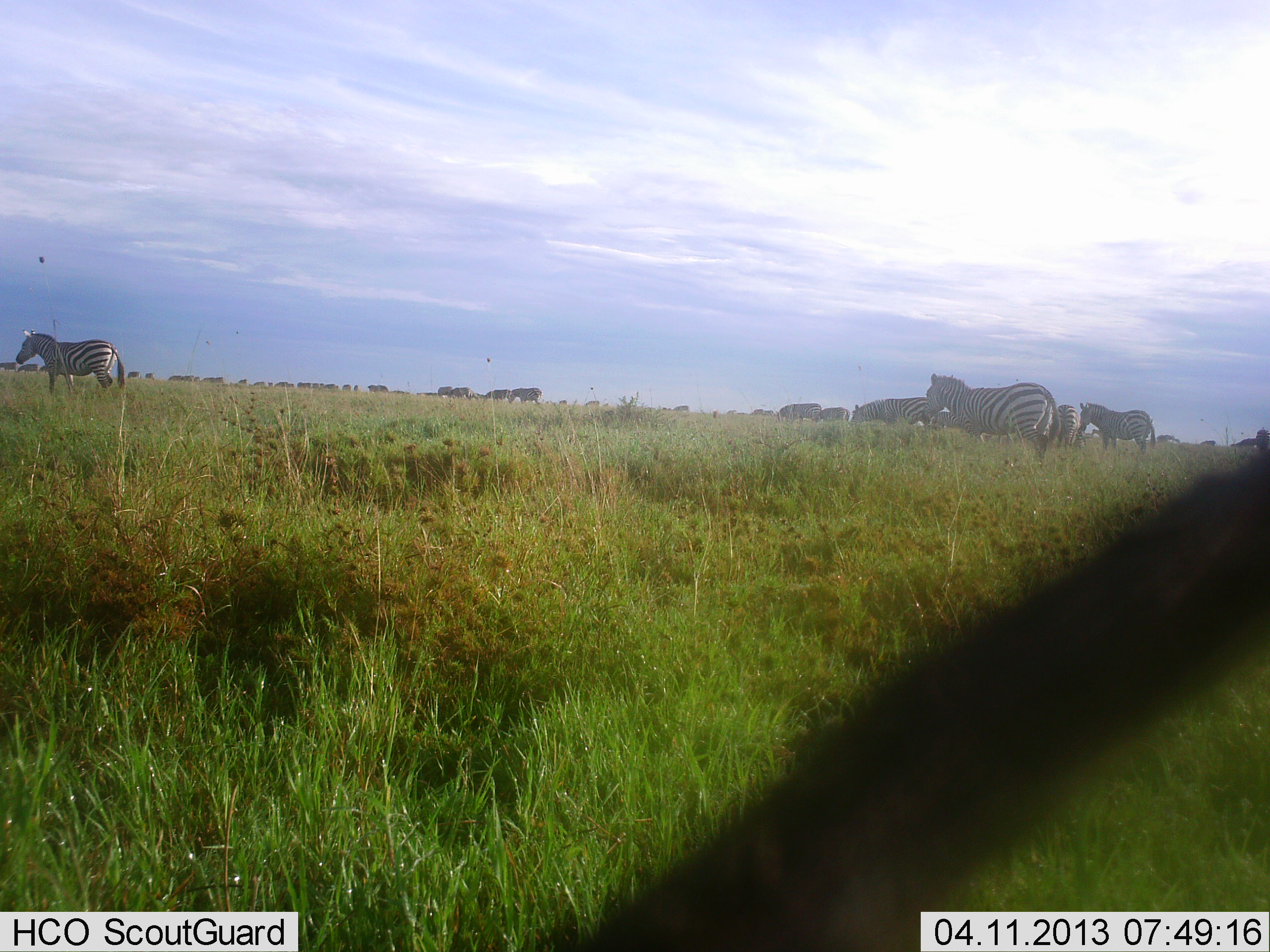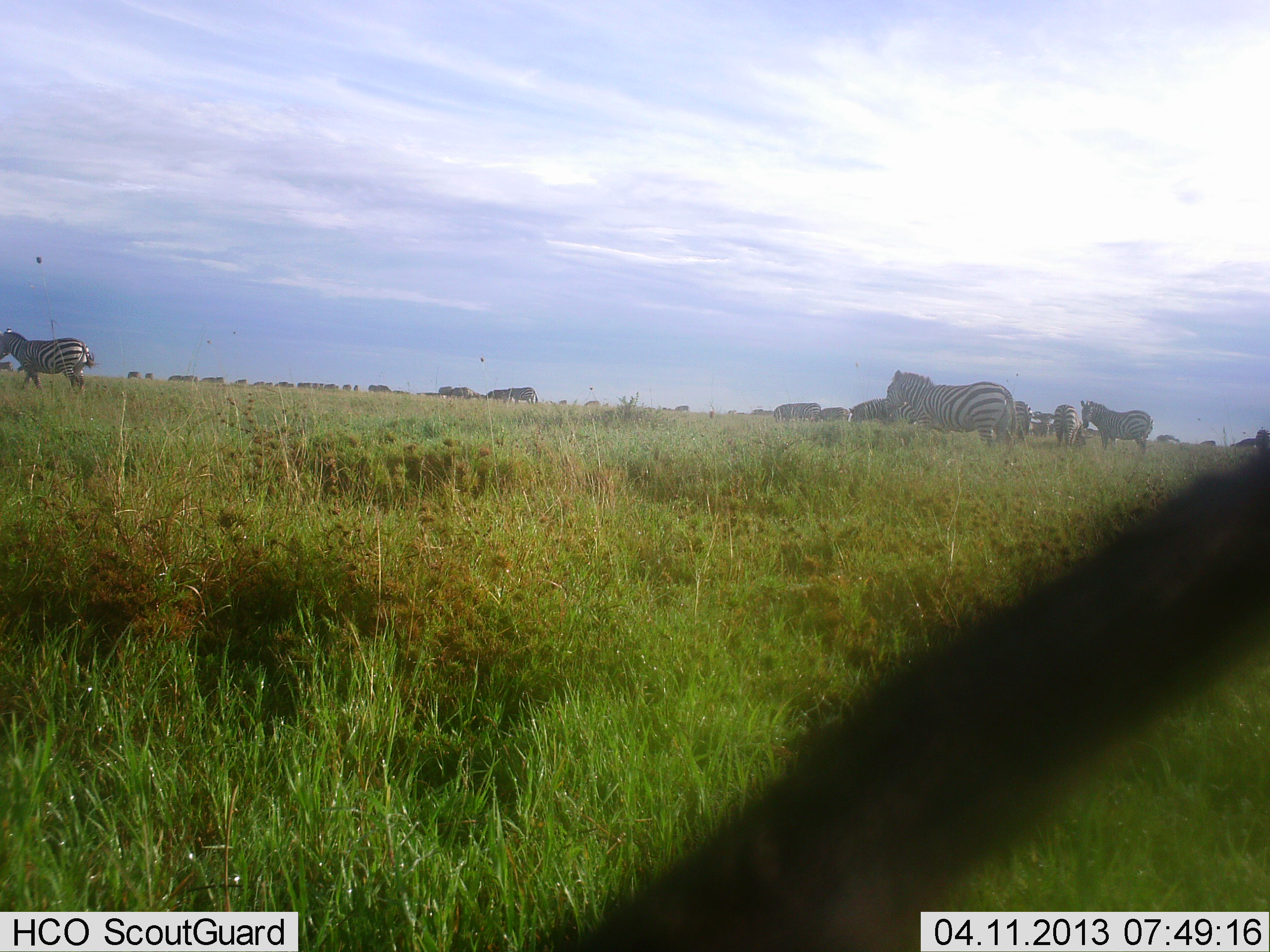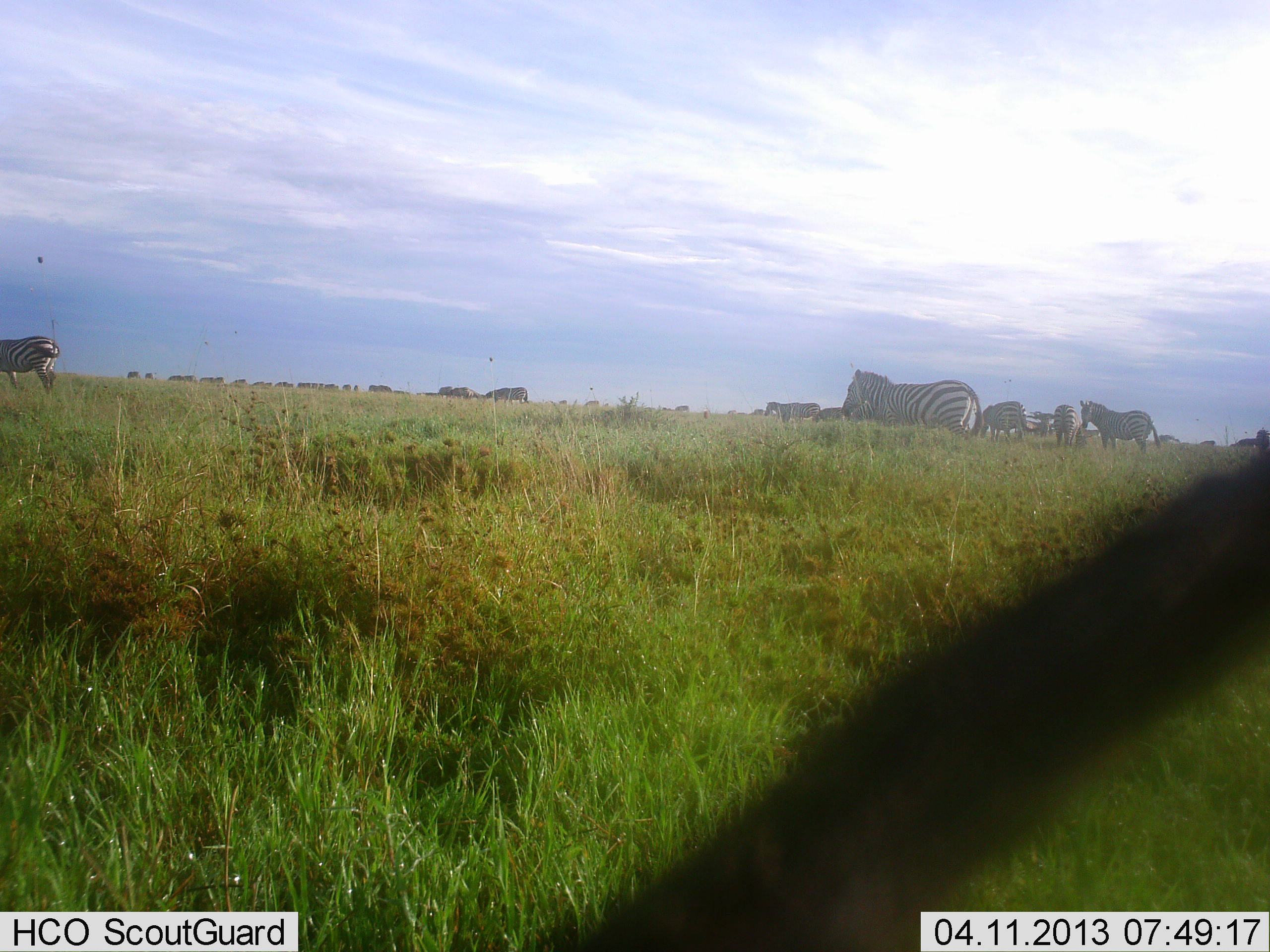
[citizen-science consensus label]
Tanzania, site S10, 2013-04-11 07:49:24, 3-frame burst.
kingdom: Animalia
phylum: Chordata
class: Mammalia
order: Perissodactyla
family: Equidae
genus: Equus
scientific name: Equus quagga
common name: plains zebra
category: zebra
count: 11-50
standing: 56%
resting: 0%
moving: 72%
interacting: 0%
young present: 0%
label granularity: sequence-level